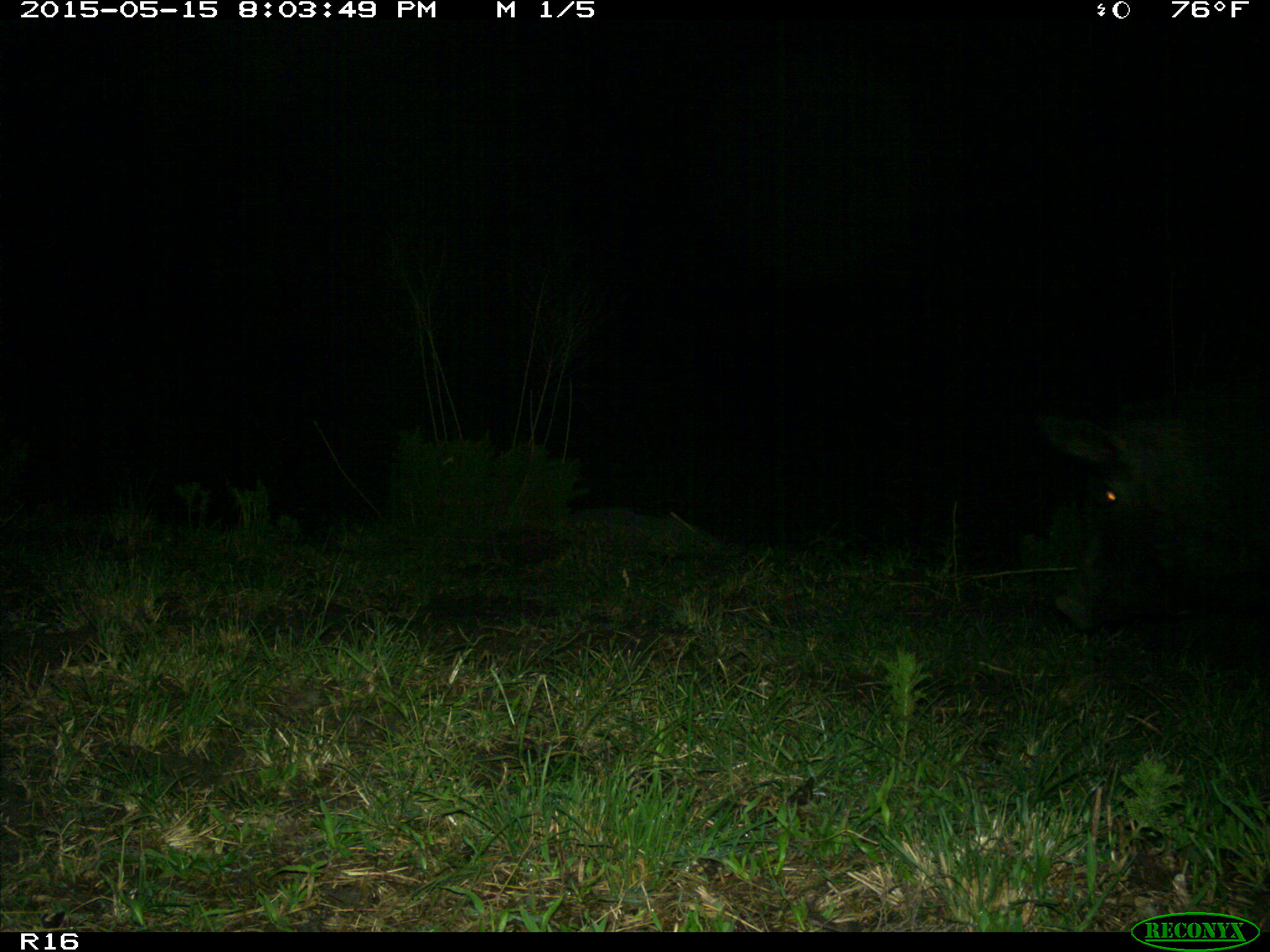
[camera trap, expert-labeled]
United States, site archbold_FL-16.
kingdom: Animalia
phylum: Chordata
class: Mammalia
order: Artiodactyla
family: Suidae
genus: Sus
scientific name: Sus scrofa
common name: wild boar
Sus scrofa (wild boar).